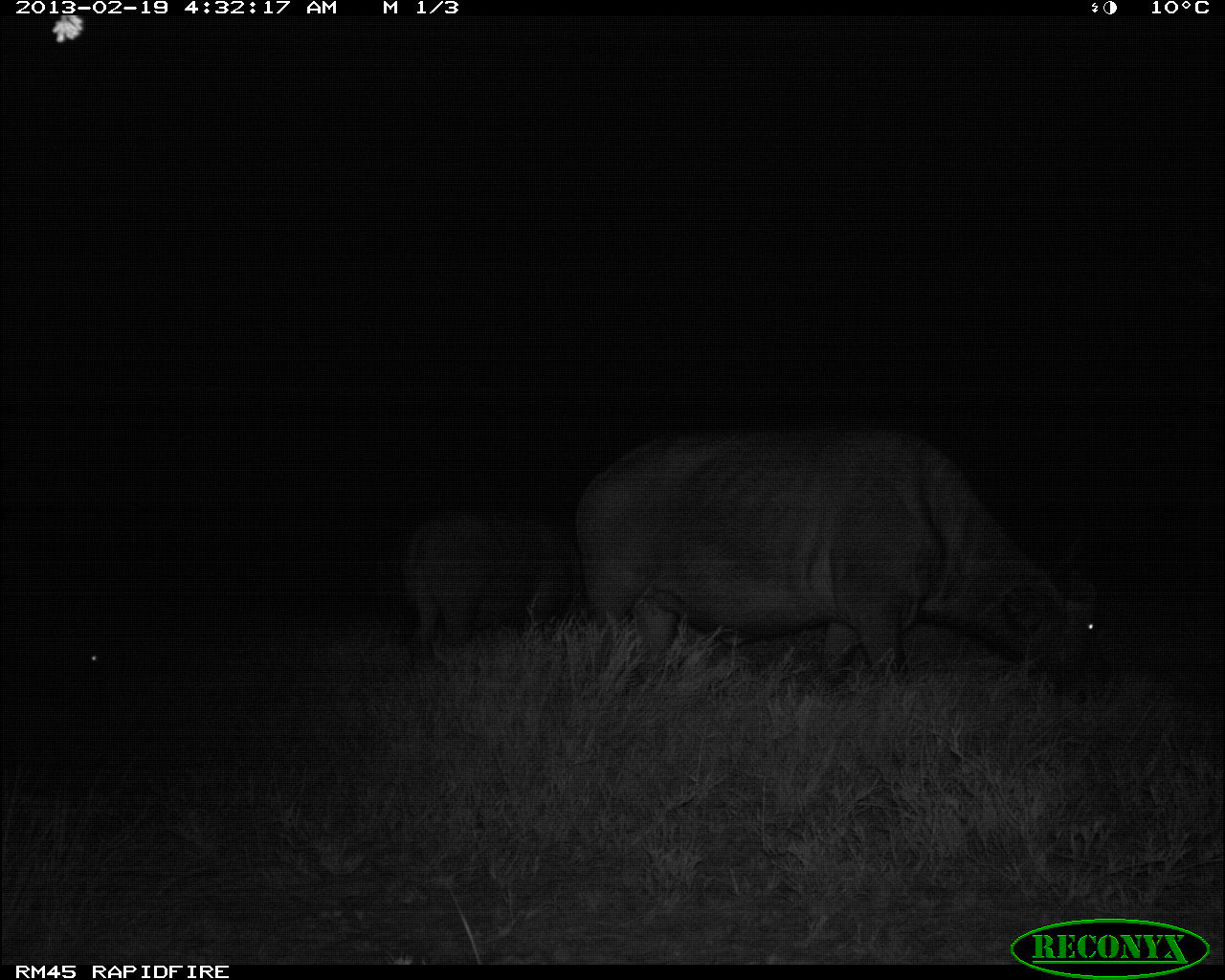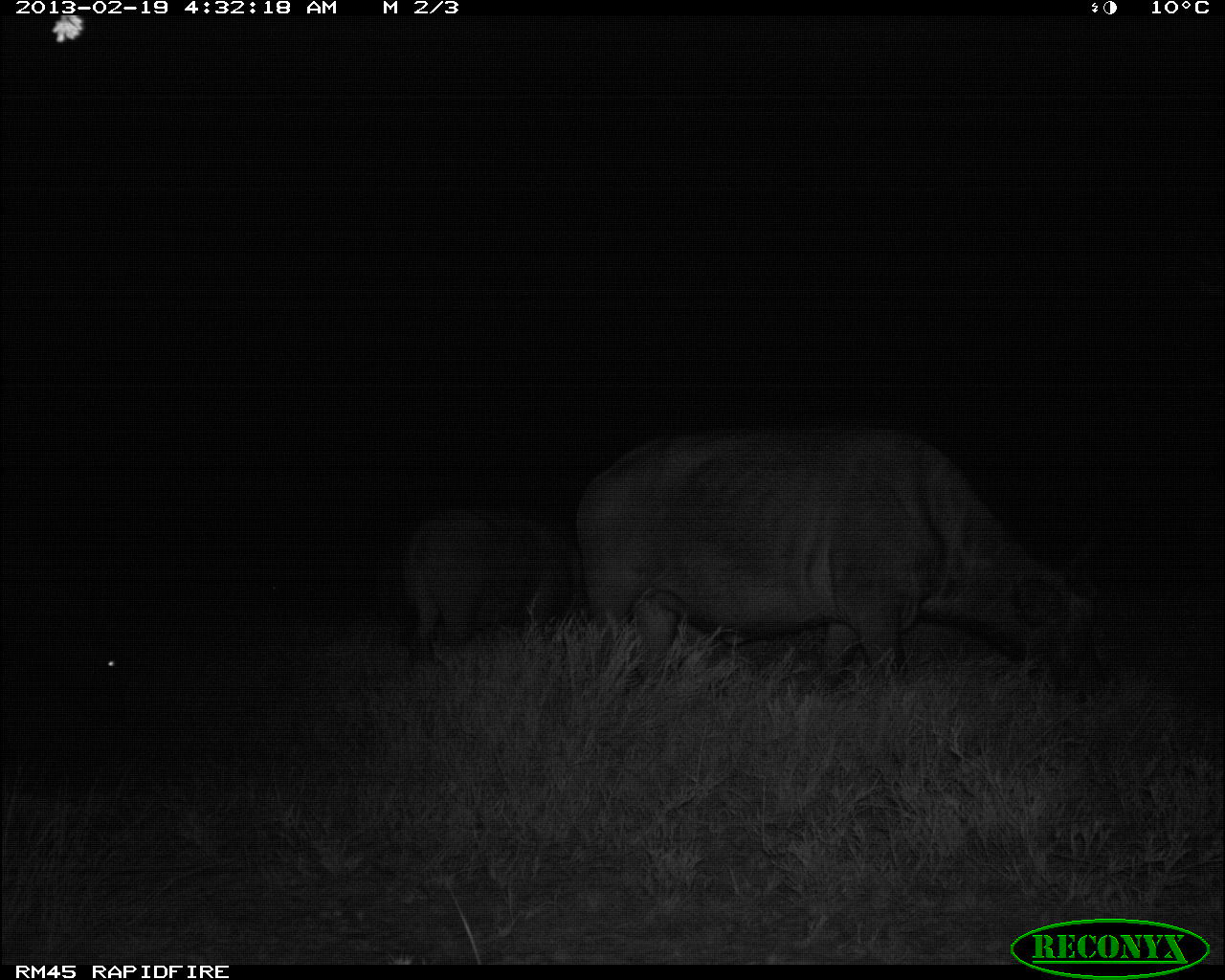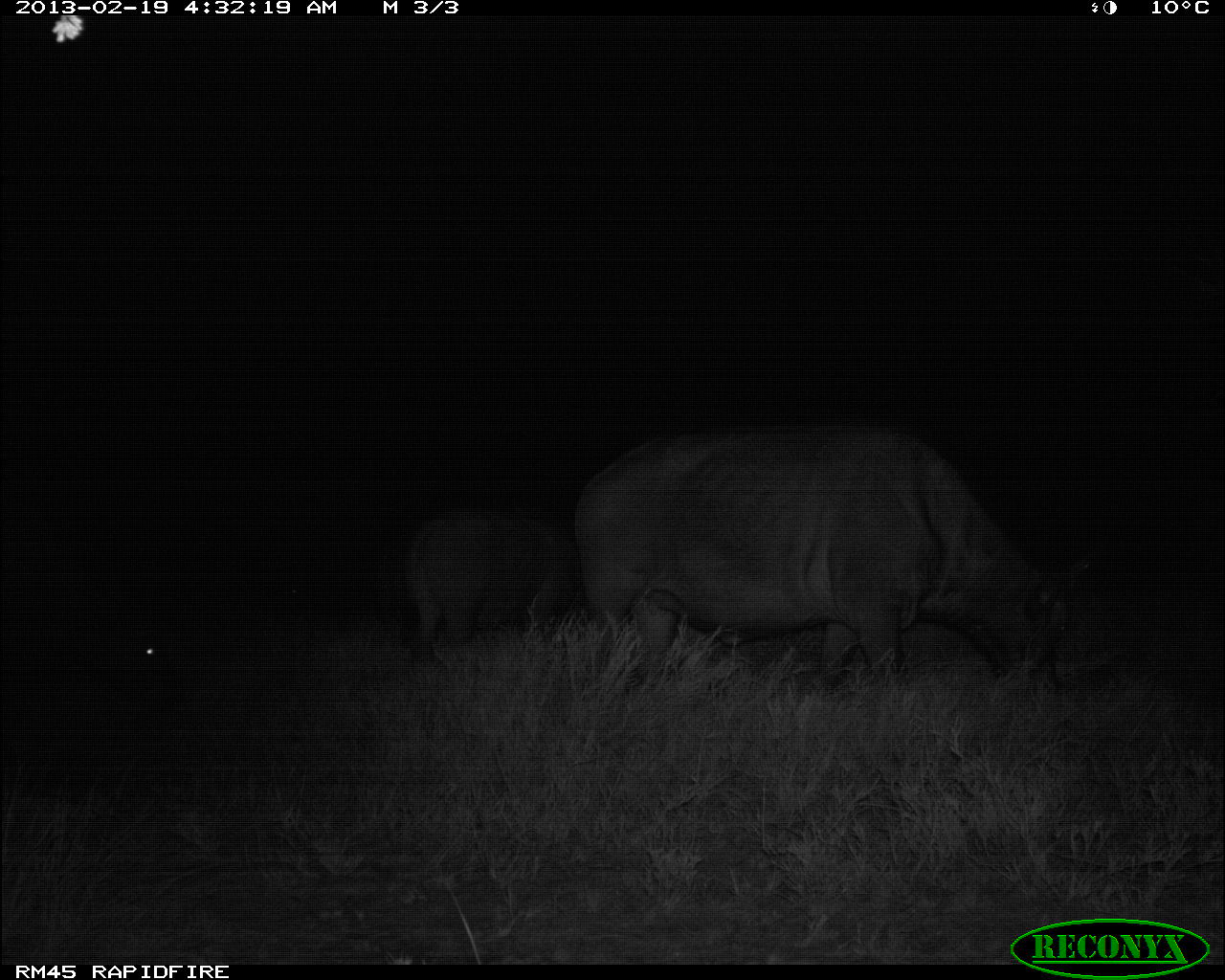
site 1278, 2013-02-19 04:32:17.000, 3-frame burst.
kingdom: Animalia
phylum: Chordata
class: Mammalia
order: Artiodactyla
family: Bovidae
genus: Syncerus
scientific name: Syncerus caffer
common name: african buffalo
Syncerus caffer (african buffalo), count 3.